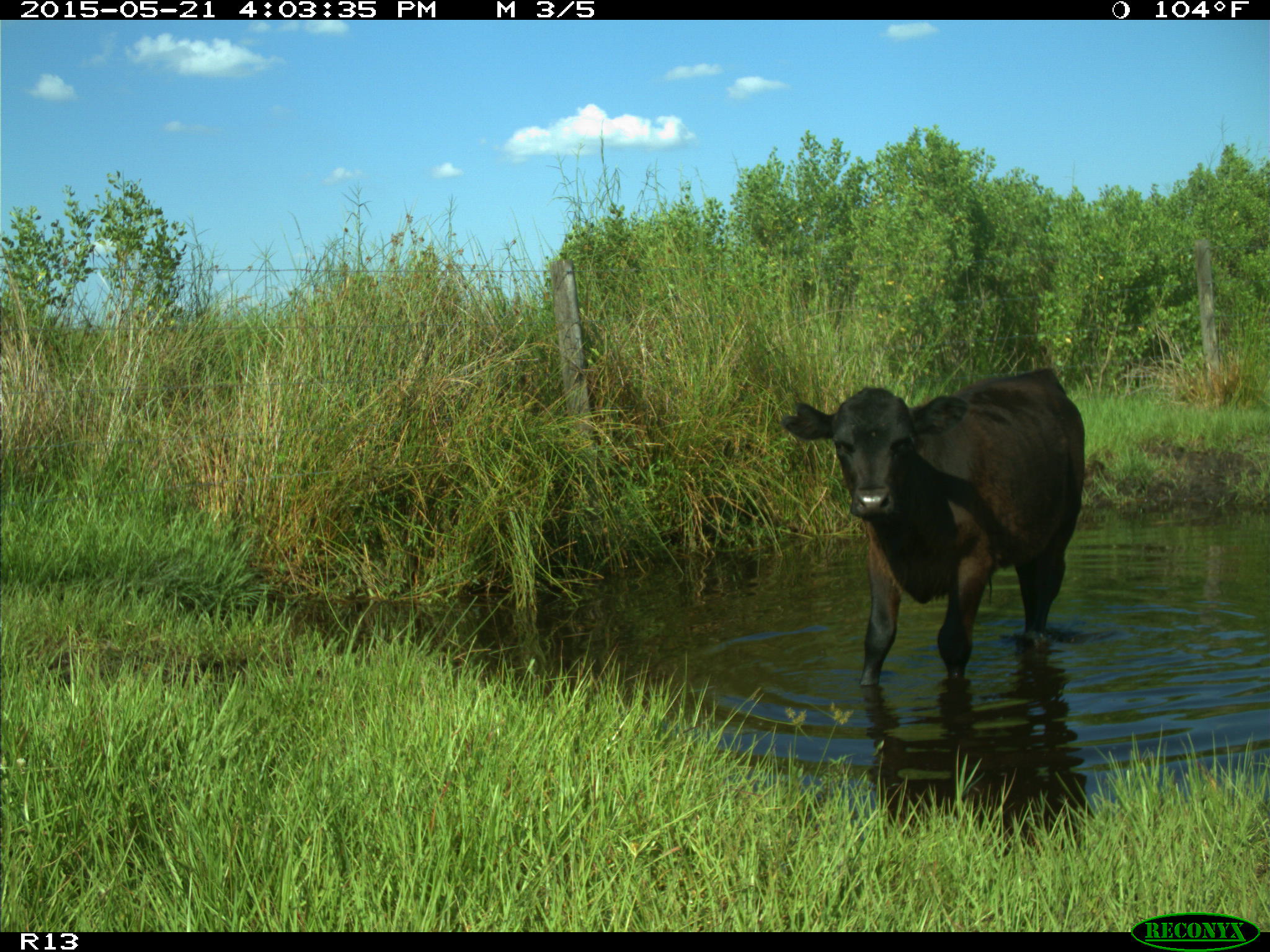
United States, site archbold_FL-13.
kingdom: Animalia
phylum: Chordata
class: Mammalia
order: Artiodactyla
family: Bovidae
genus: Bos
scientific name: Bos taurus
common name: domestic cow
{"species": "Bos taurus (domestic cow)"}